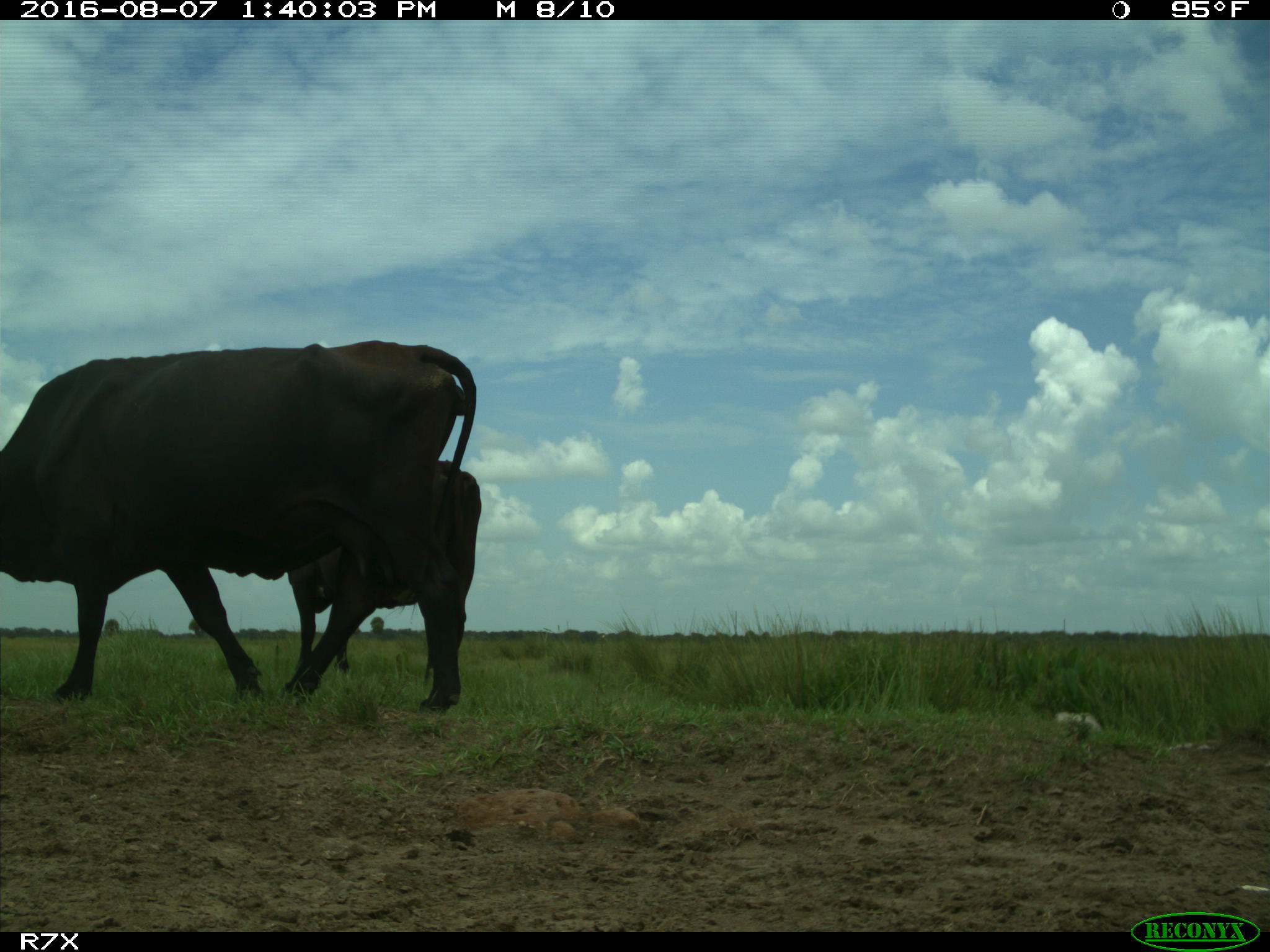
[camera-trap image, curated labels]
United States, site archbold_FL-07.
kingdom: Animalia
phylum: Chordata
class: Mammalia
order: Artiodactyla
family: Bovidae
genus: Bos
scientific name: Bos taurus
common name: domestic cow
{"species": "Bos taurus (domestic cow)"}